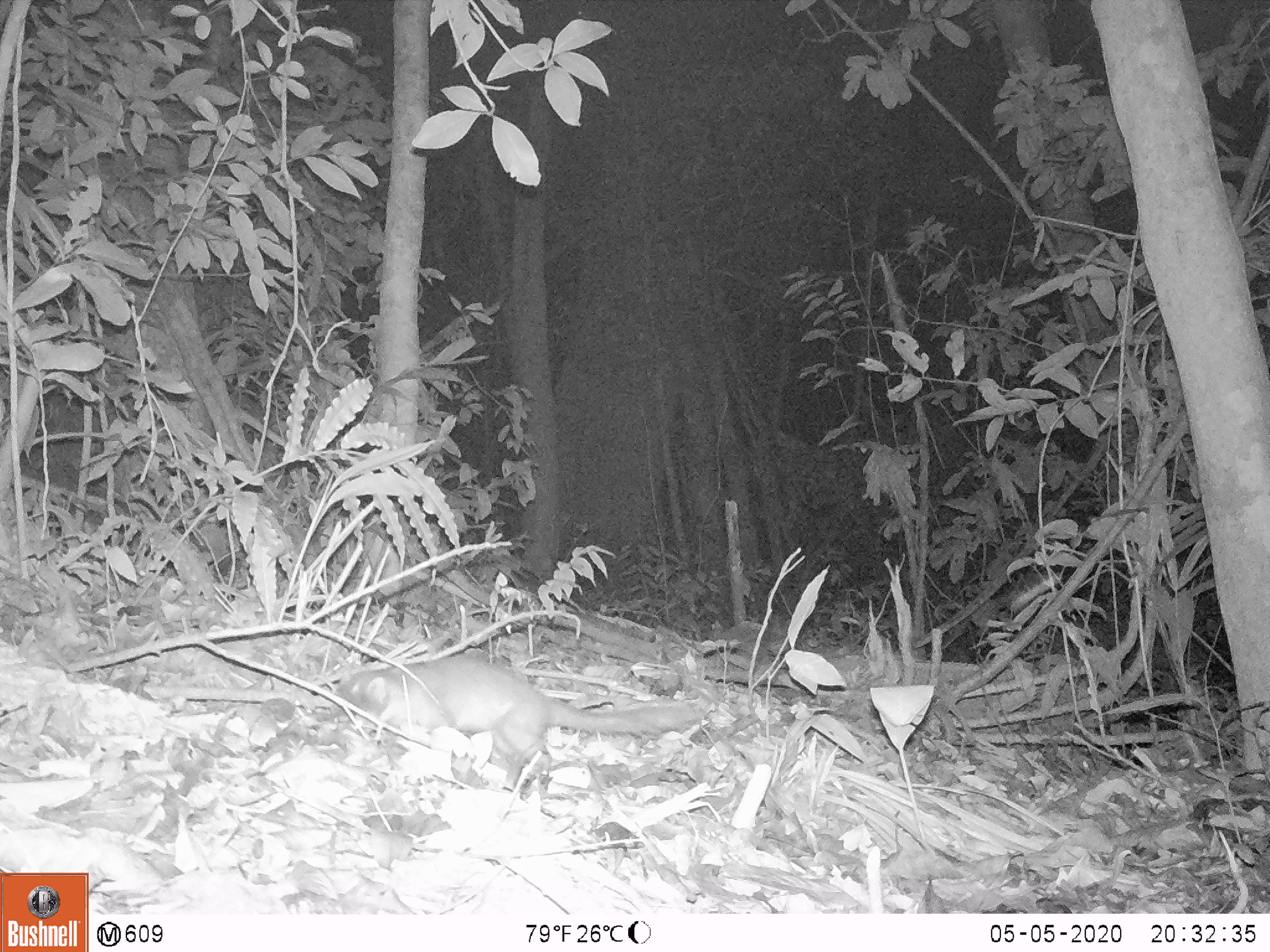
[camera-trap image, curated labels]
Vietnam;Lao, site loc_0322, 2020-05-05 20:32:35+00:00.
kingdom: Animalia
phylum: Chordata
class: Mammalia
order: Carnivora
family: Mustelidae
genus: Melogale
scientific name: Melogale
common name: ferret badger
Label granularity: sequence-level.